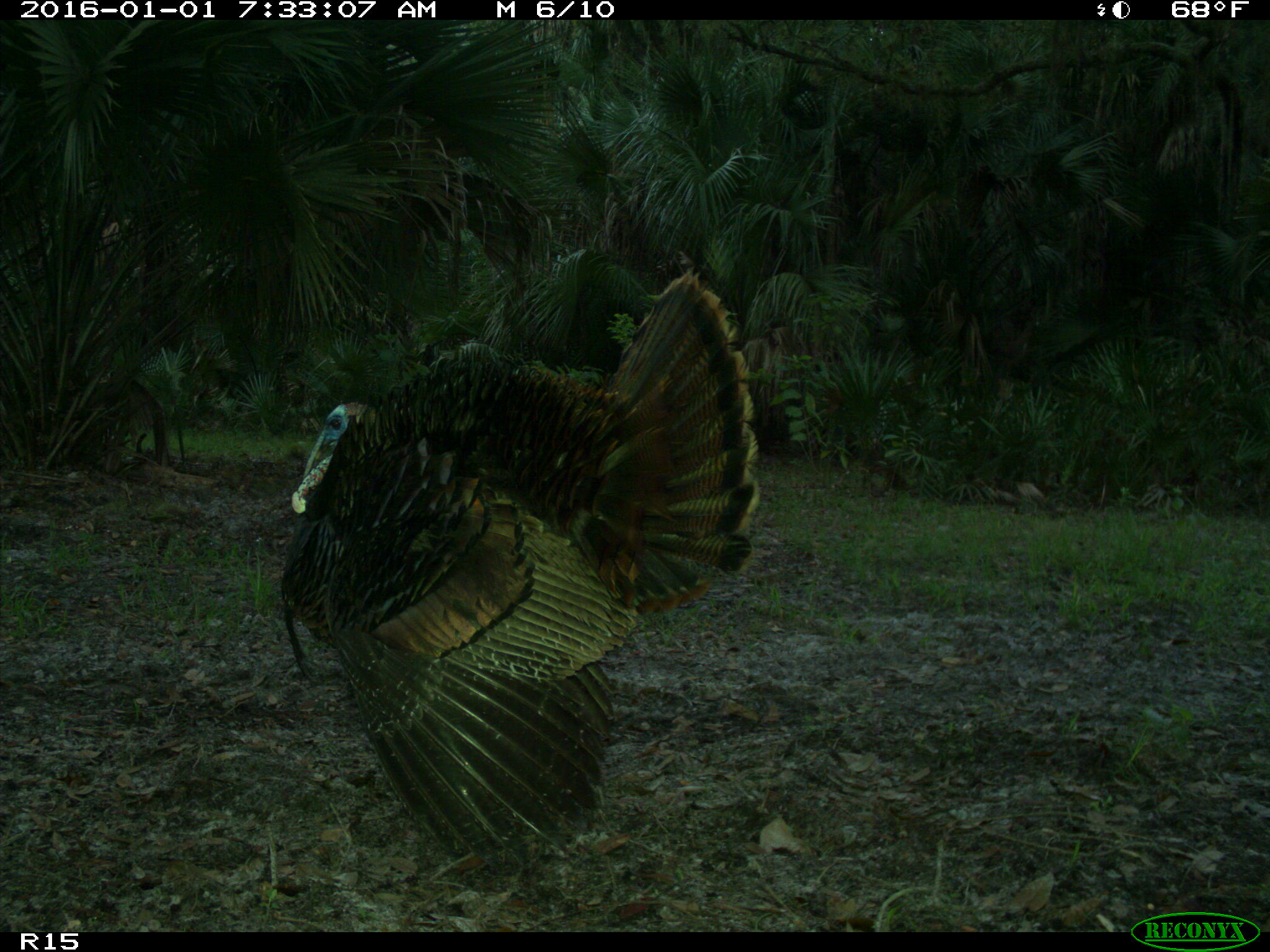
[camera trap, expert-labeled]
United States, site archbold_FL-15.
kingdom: Animalia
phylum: Chordata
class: Aves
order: Galliformes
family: Phasianidae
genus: Meleagris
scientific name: Meleagris gallopavo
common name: wild turkey